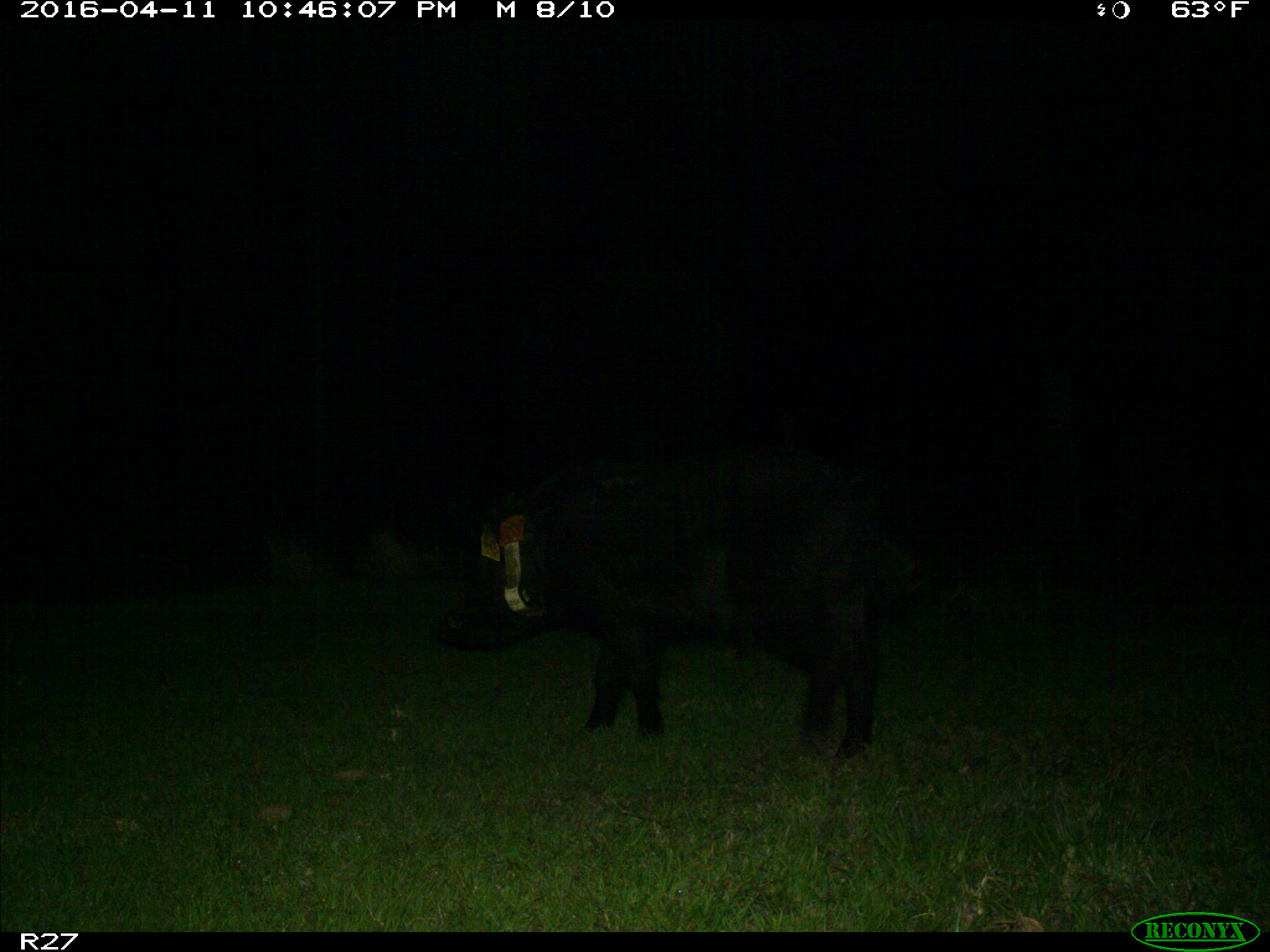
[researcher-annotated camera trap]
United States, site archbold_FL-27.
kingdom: Animalia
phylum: Chordata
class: Mammalia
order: Artiodactyla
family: Suidae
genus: Sus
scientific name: Sus scrofa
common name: wild boar